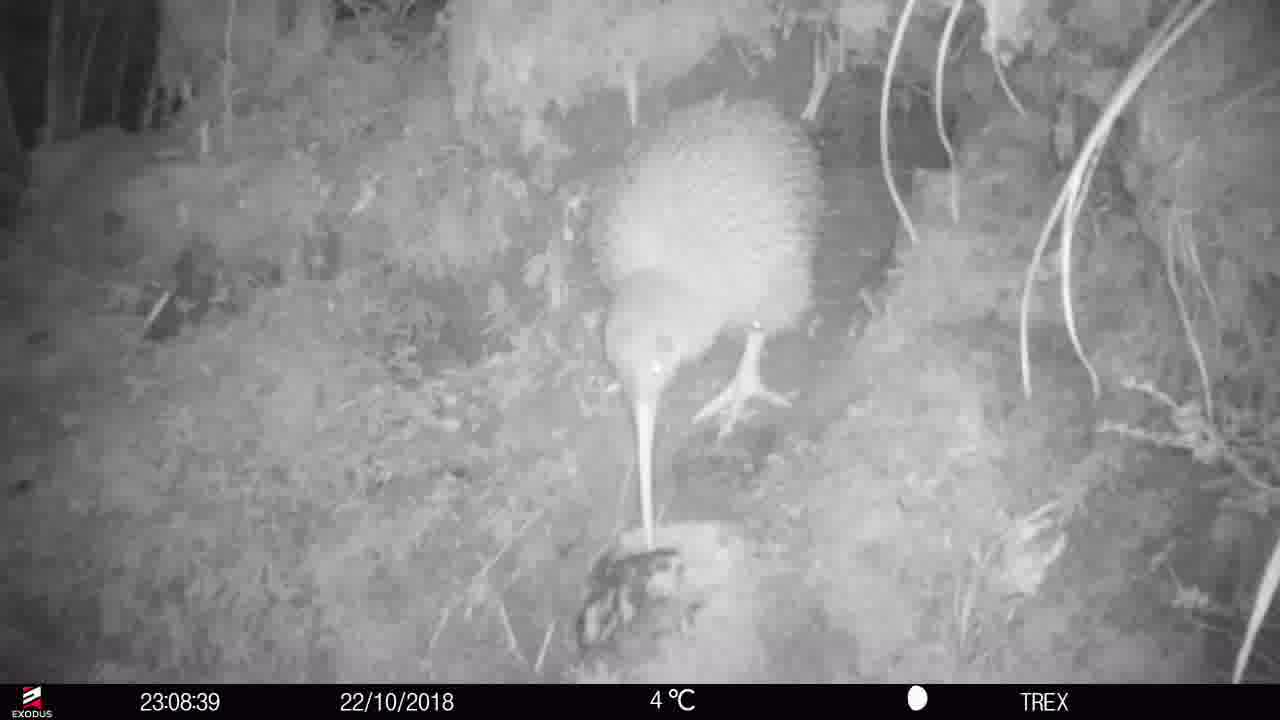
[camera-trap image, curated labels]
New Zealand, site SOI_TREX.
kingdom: Animalia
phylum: Chordata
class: Aves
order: Apterygiformes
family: Apterygidae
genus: Apteryx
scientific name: Apteryx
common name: kiwi